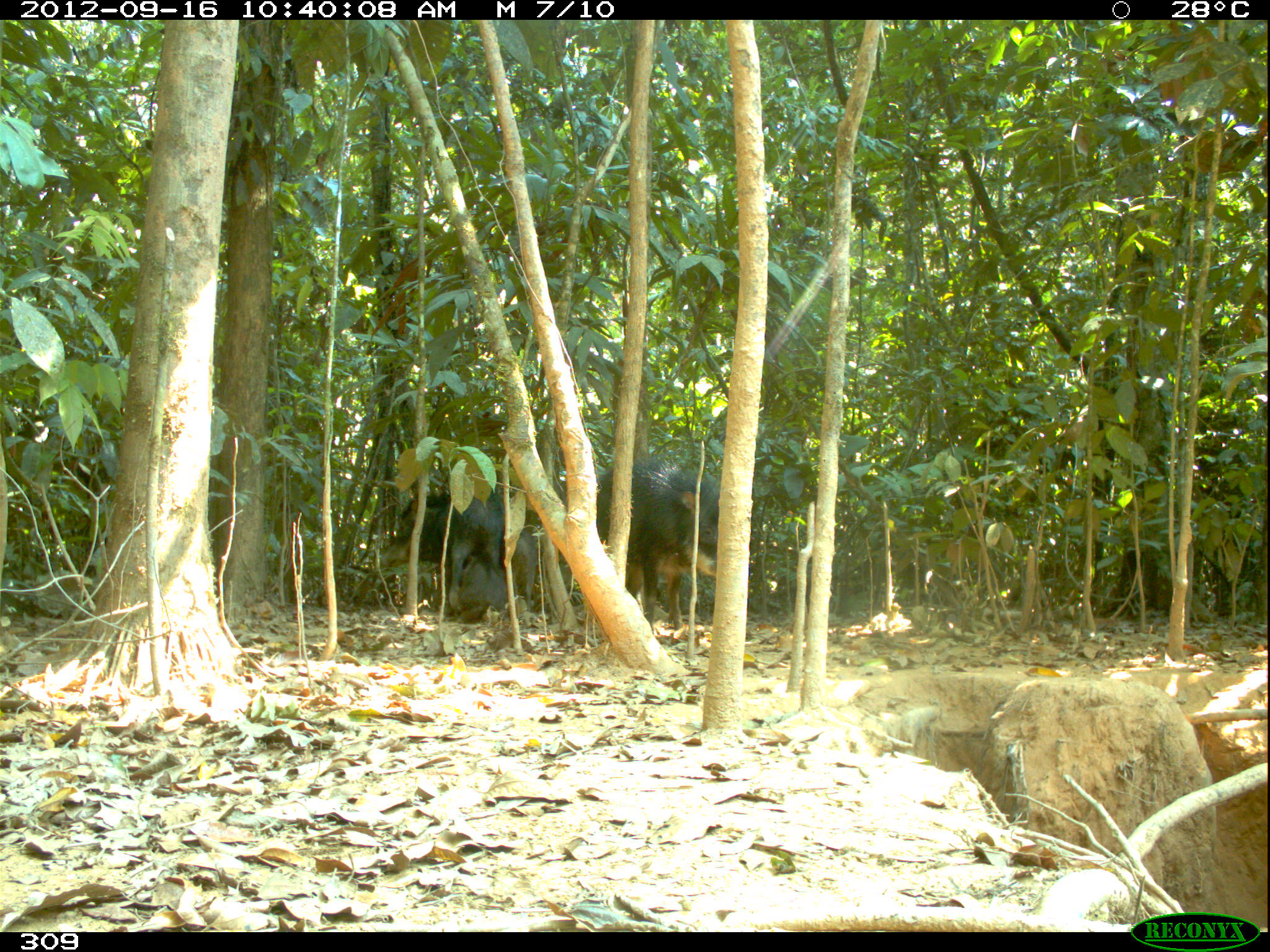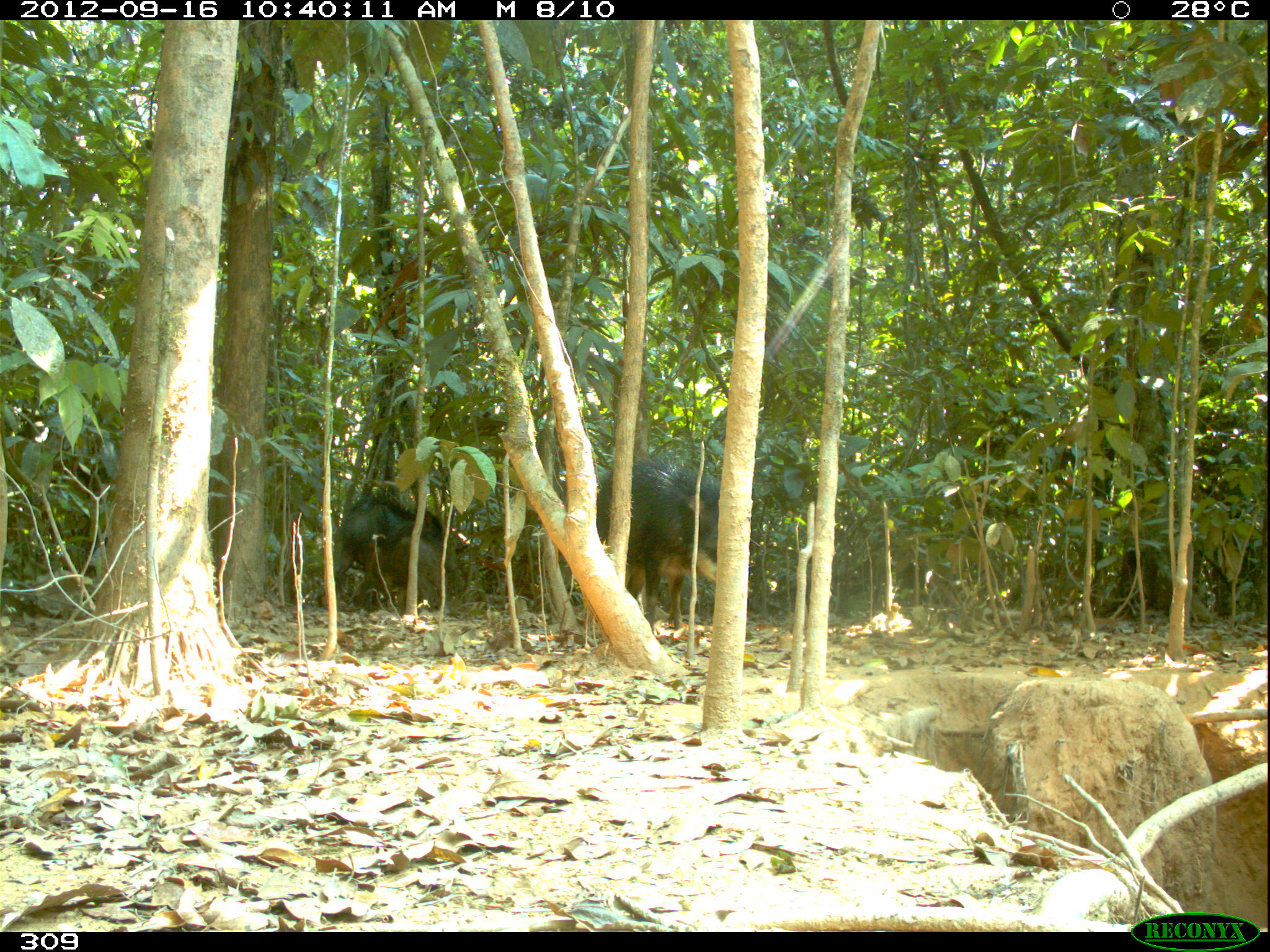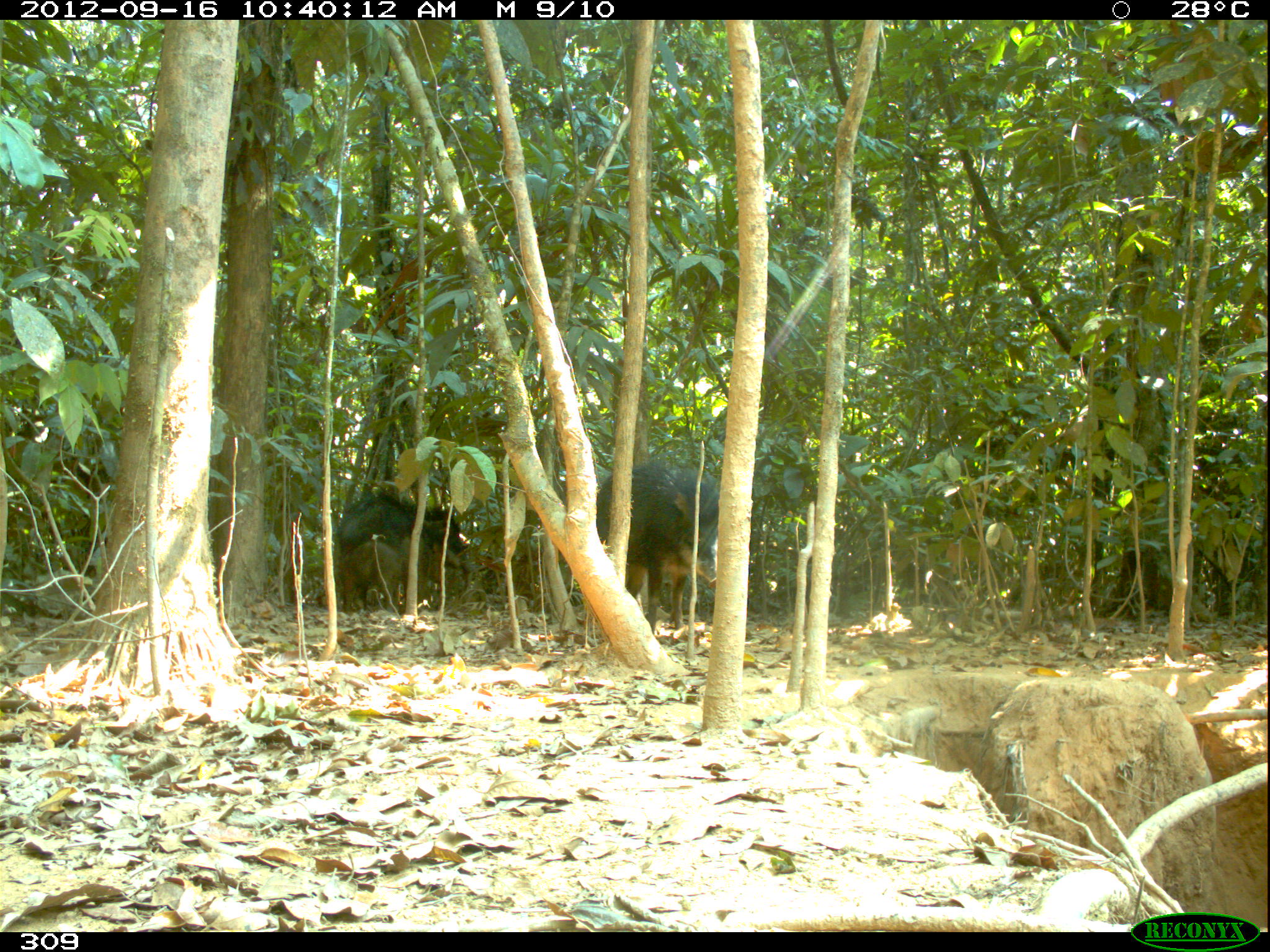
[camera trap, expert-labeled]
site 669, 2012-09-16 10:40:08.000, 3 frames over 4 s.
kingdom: Animalia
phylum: Chordata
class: Mammalia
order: Artiodactyla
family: Tayassuidae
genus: Tayassu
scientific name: Tayassu pecari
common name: white-lipped peccary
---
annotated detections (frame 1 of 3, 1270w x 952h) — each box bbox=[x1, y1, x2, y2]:
tayassu pecari: bbox=[595, 453, 720, 631]; bbox=[378, 490, 504, 622]; bbox=[457, 551, 505, 625]; bbox=[509, 530, 539, 613]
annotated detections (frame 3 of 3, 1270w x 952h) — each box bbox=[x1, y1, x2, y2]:
tayassu pecari: bbox=[587, 460, 719, 638]; bbox=[332, 488, 472, 602]; bbox=[333, 538, 402, 615]